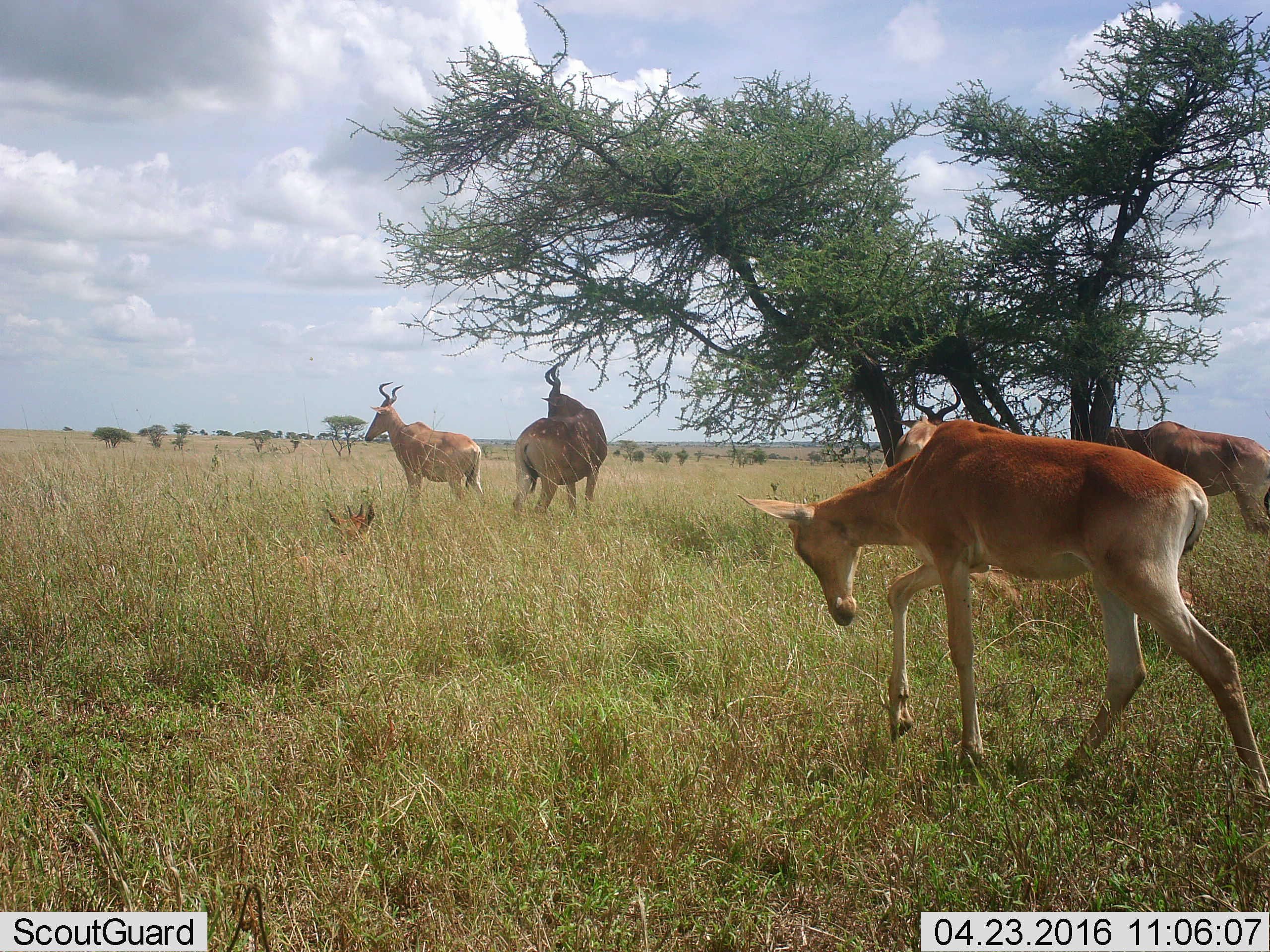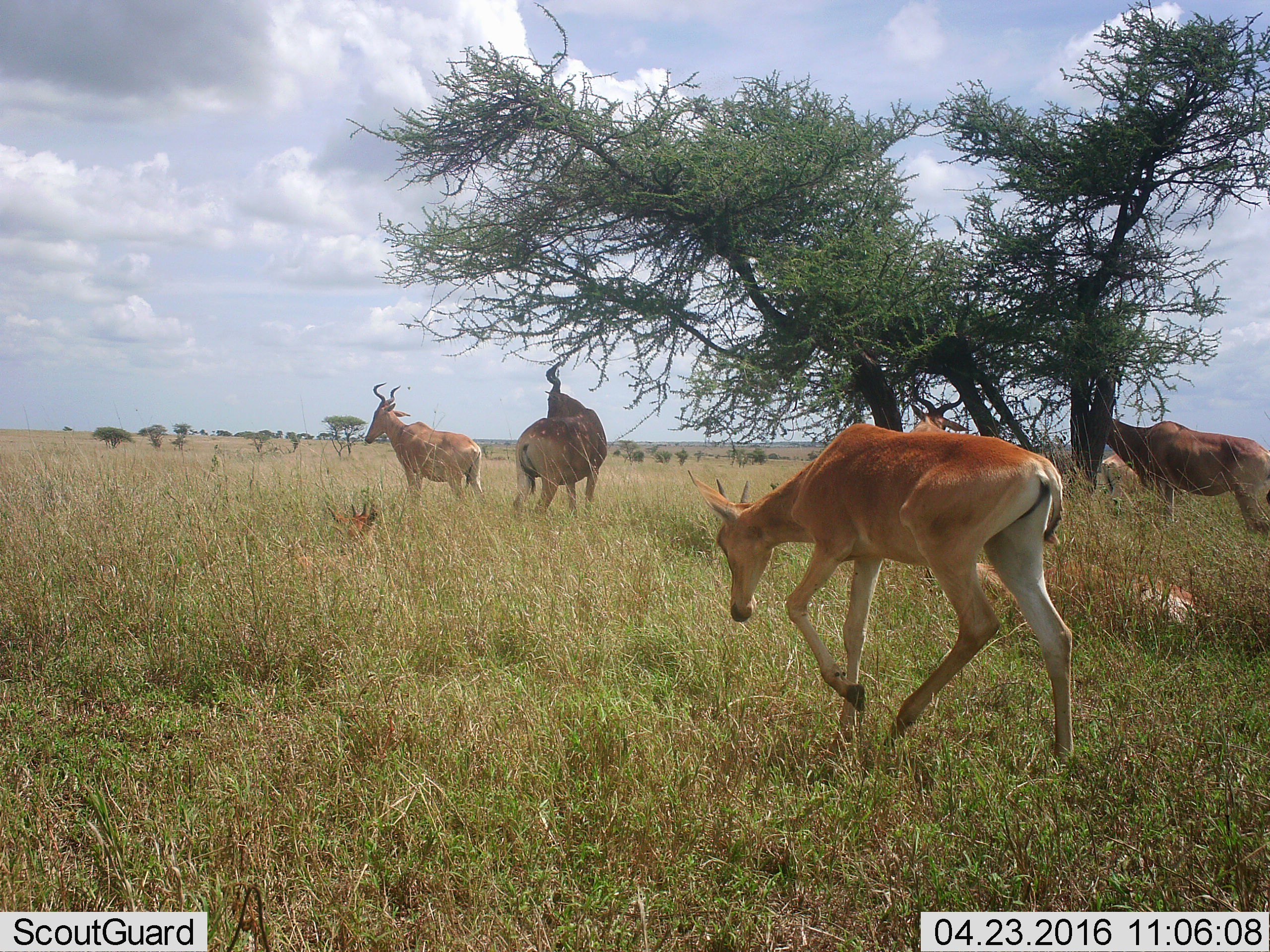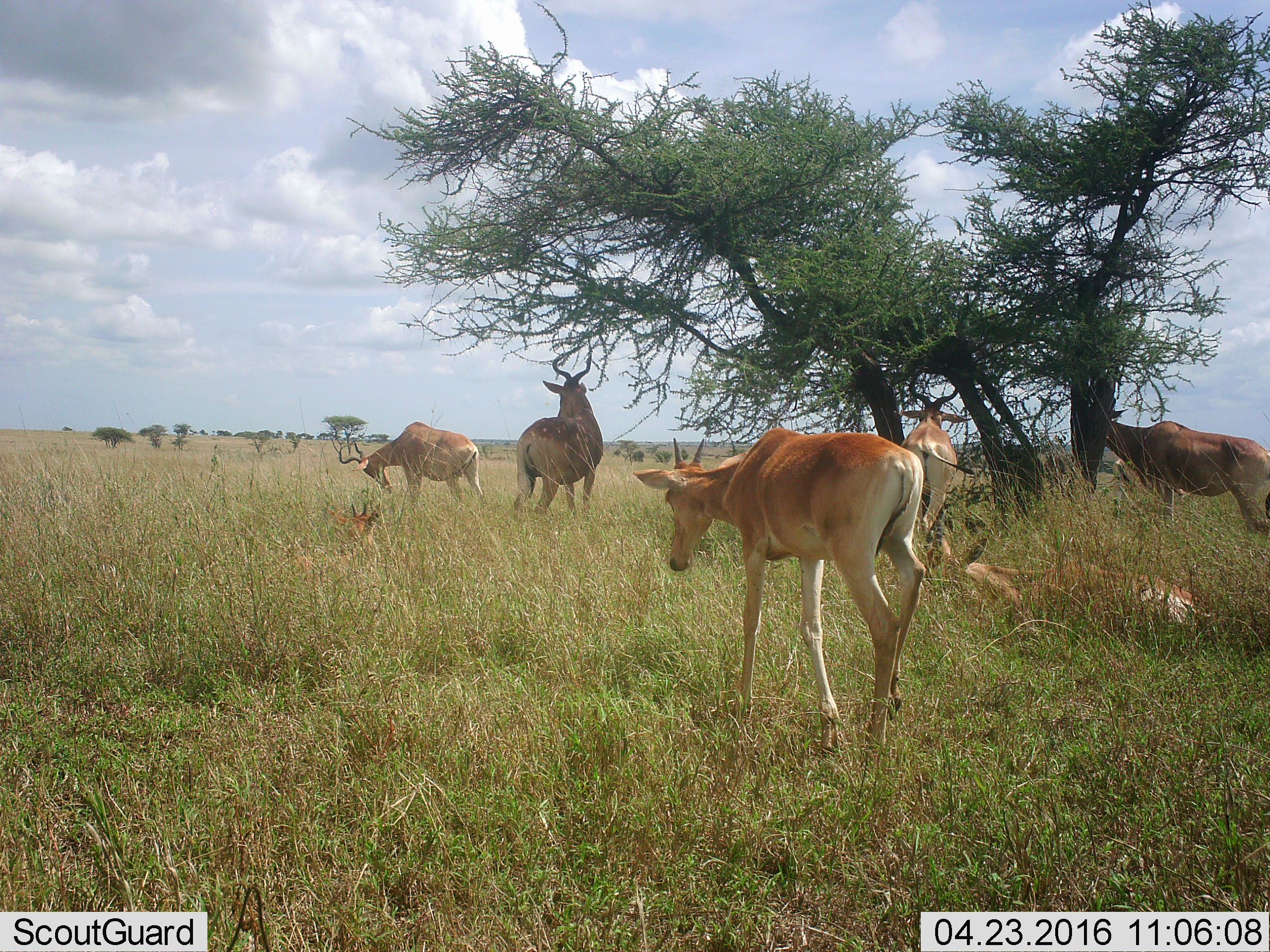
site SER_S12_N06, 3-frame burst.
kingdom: Animalia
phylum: Chordata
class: Mammalia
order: Artiodactyla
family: Bovidae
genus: Alcelaphus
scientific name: Alcelaphus buselaphus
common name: hartebeest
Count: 6.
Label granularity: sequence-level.